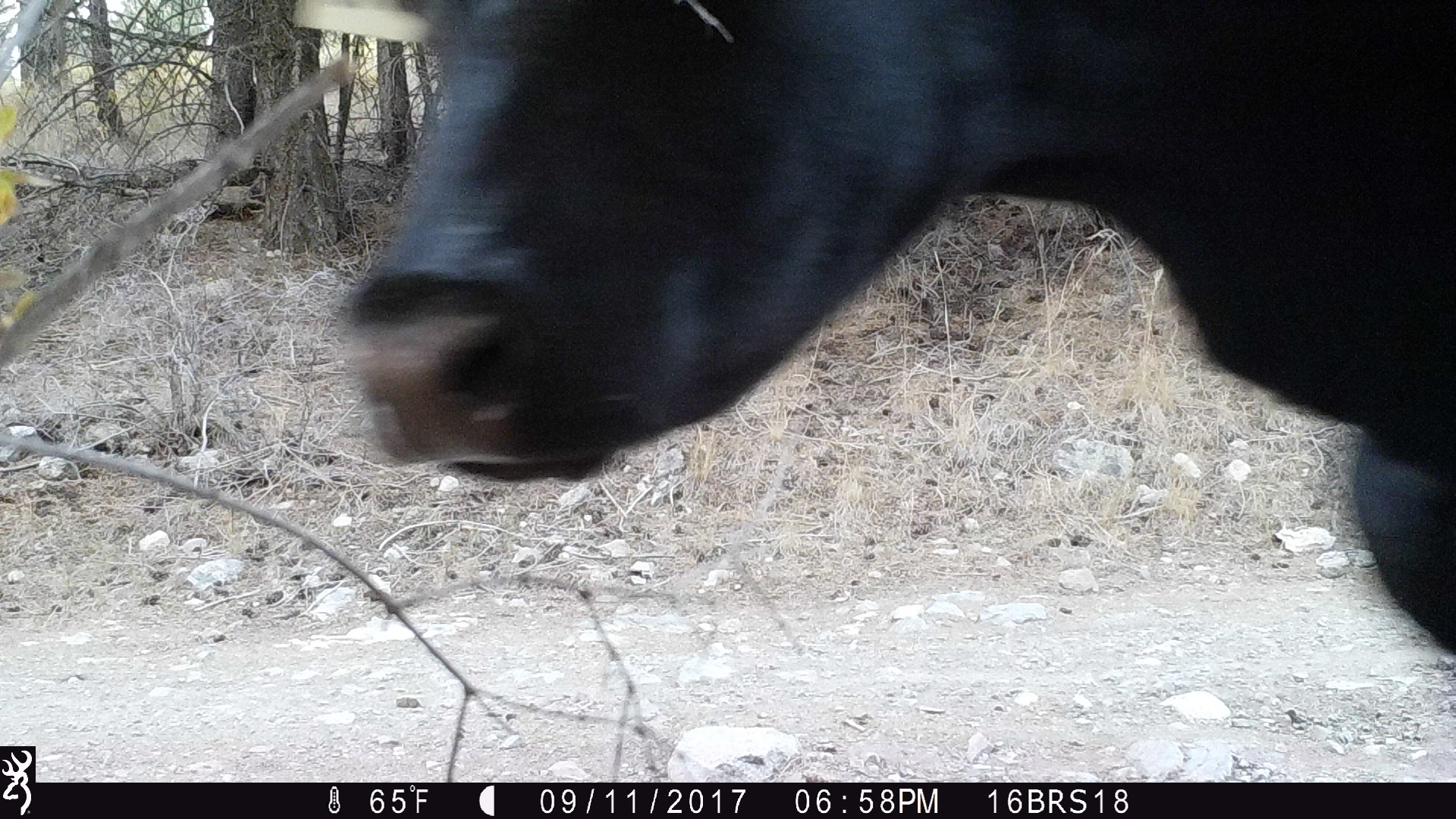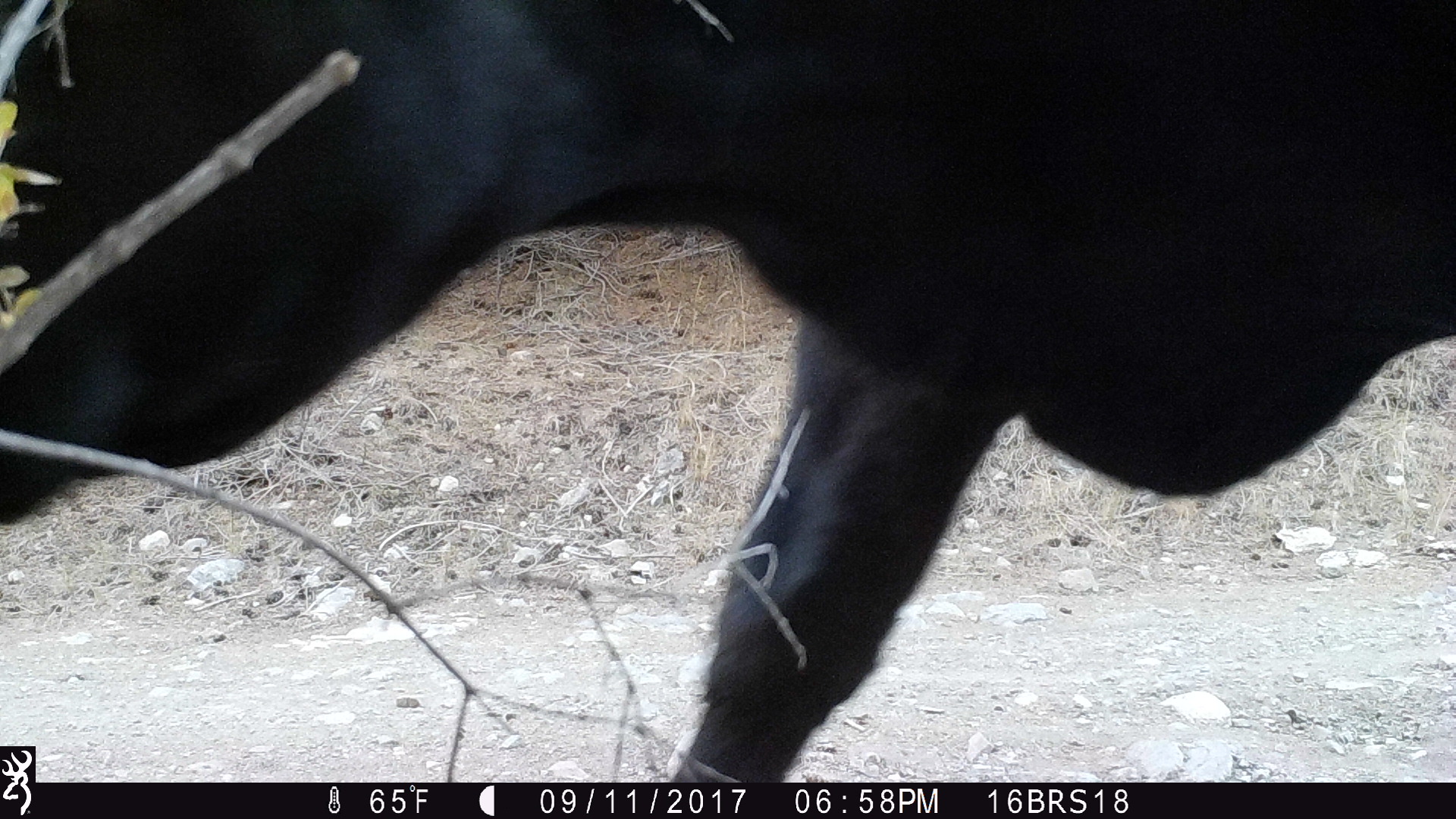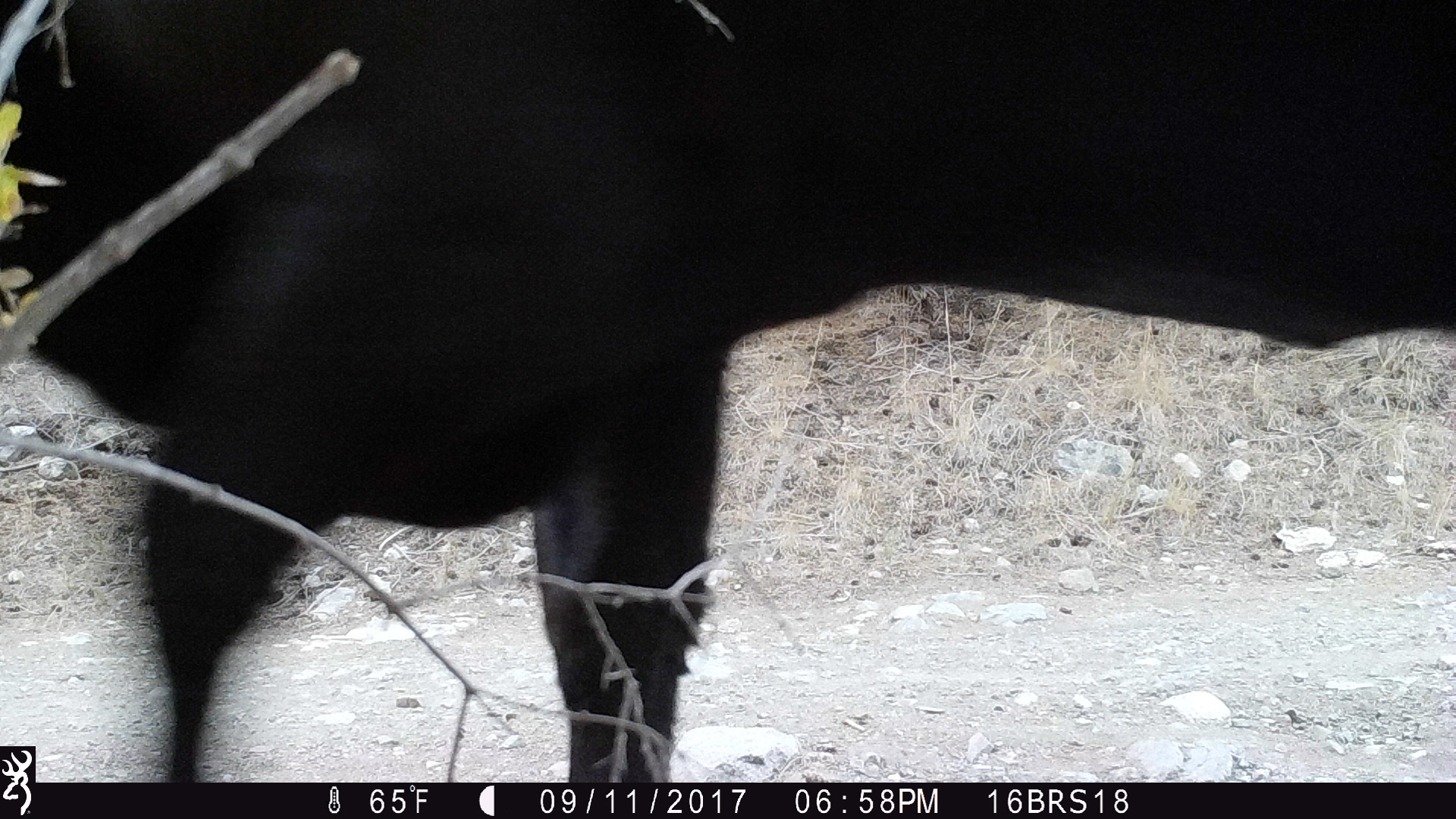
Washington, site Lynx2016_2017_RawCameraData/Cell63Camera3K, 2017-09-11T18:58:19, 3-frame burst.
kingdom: Animalia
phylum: Chordata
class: Mammalia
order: Artiodactyla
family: Bovidae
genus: Bos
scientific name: Bos taurus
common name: domestic cattle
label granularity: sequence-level